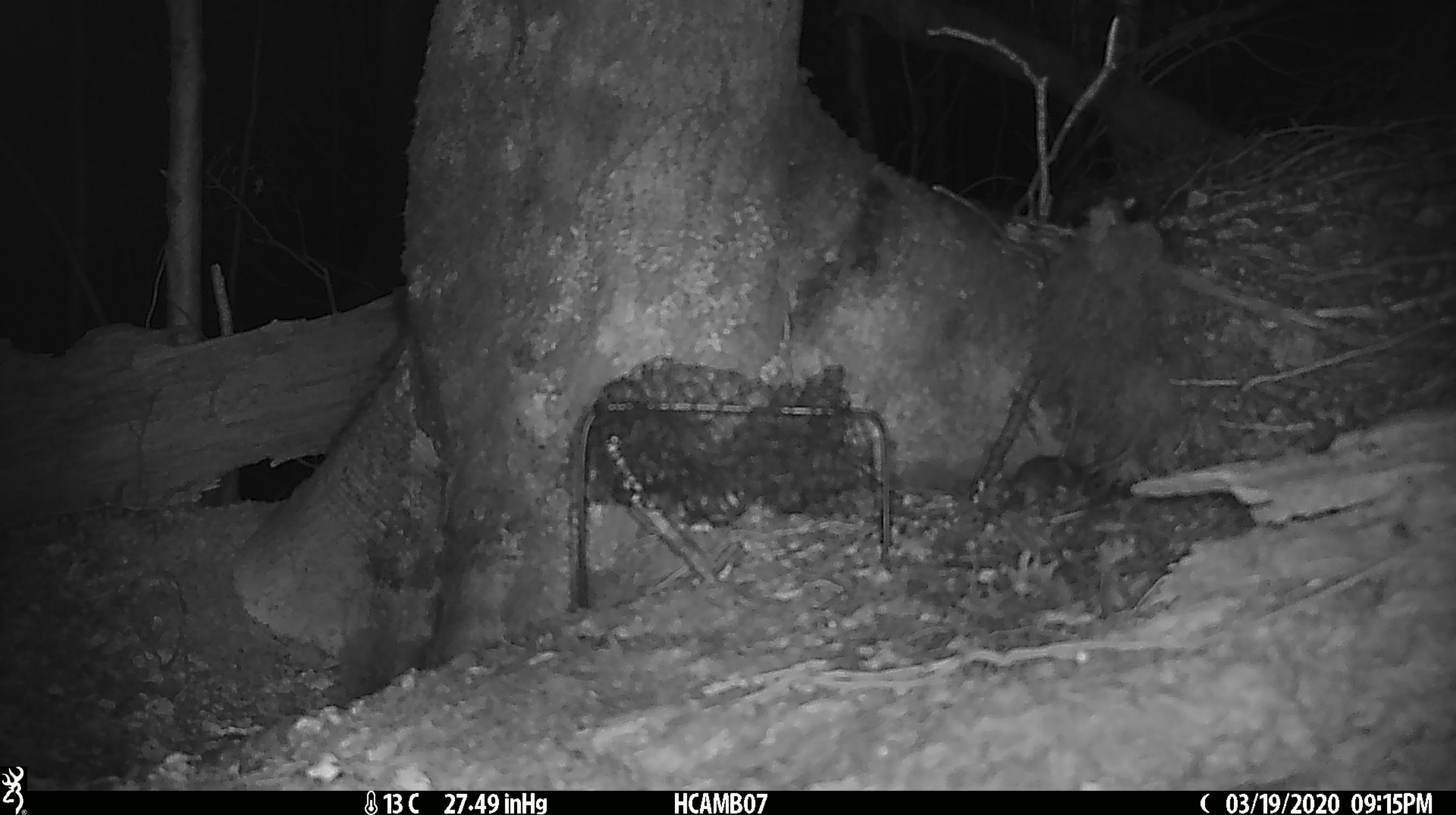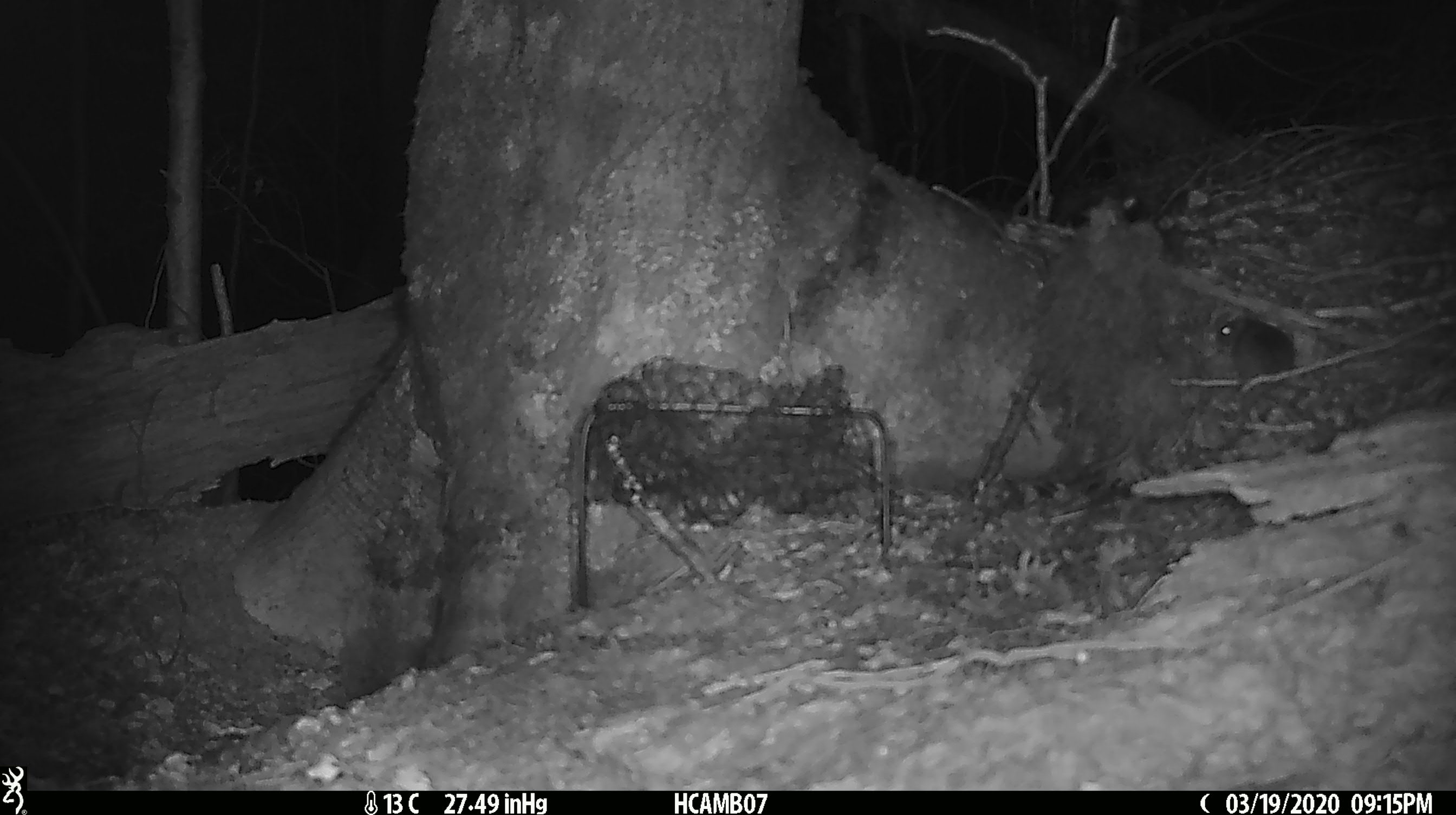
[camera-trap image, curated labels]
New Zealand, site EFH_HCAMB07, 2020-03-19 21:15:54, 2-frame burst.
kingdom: Animalia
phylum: Chordata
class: Mammalia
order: Rodentia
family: Muridae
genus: Mus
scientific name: Mus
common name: mouse